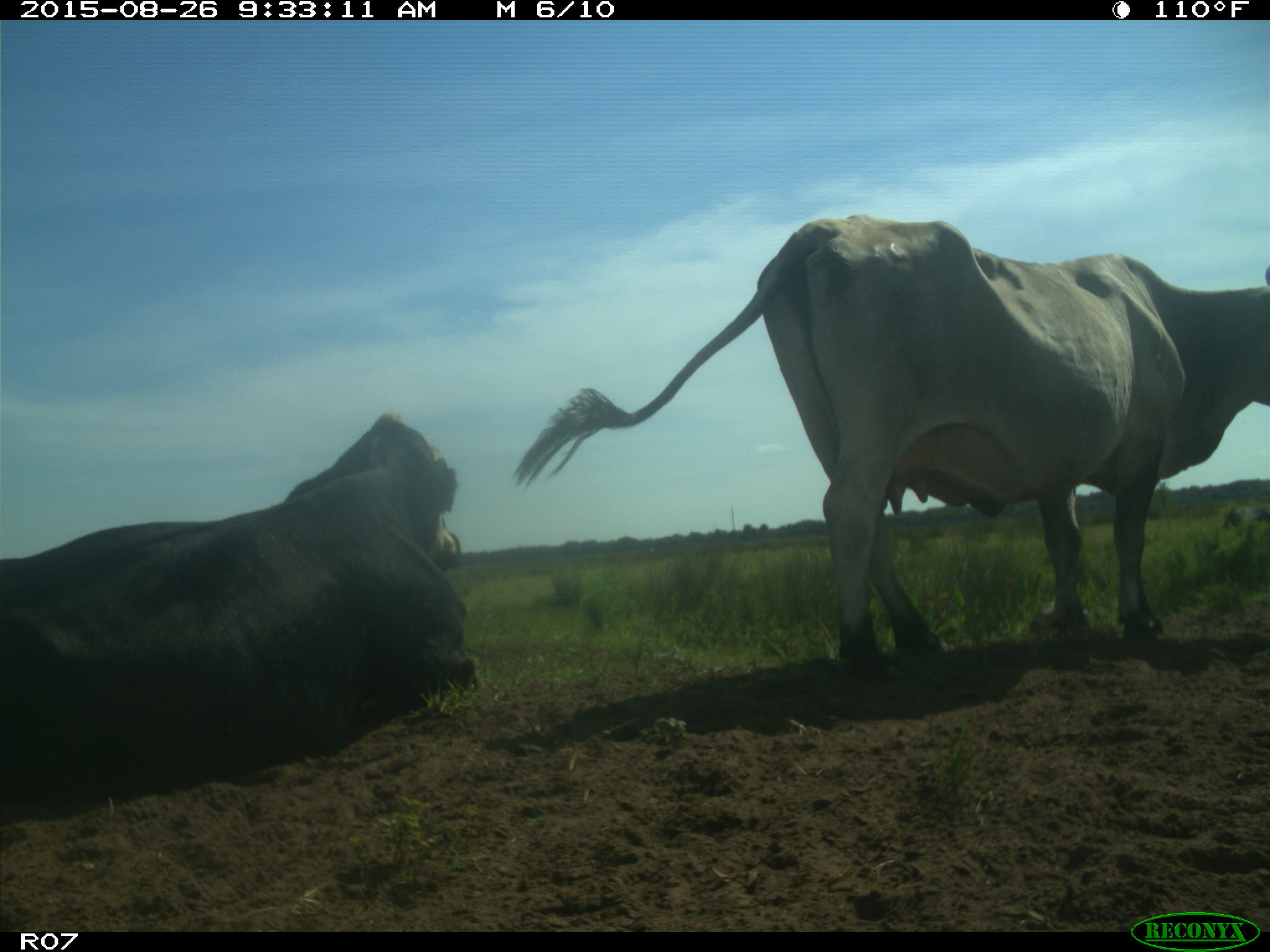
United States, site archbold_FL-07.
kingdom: Animalia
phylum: Chordata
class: Mammalia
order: Artiodactyla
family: Bovidae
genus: Bos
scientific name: Bos taurus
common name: domestic cow